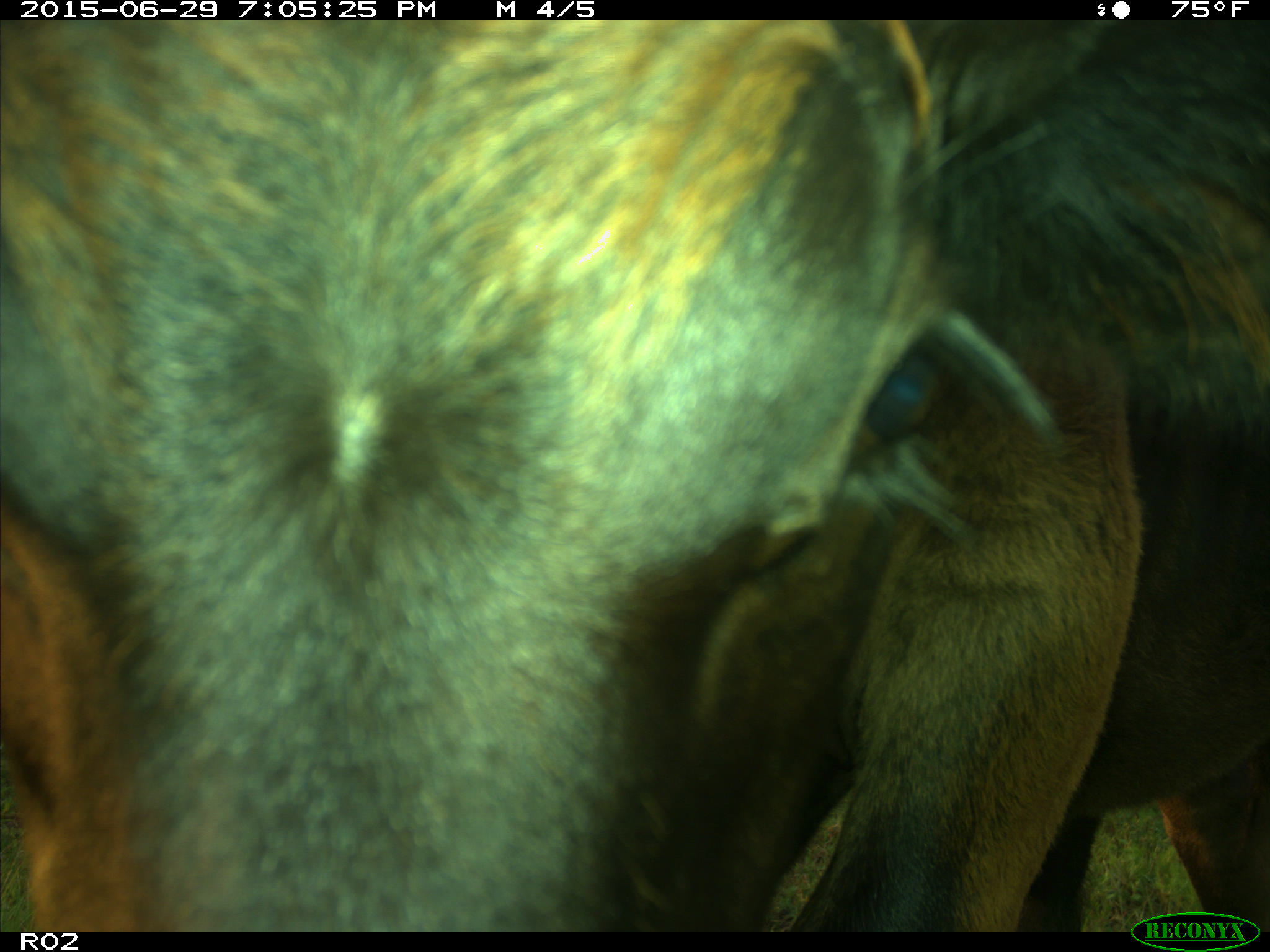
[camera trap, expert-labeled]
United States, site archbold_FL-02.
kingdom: Animalia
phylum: Chordata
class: Mammalia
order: Artiodactyla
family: Bovidae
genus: Bos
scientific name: Bos taurus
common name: domestic cow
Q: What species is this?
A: Bos taurus (domestic cow).